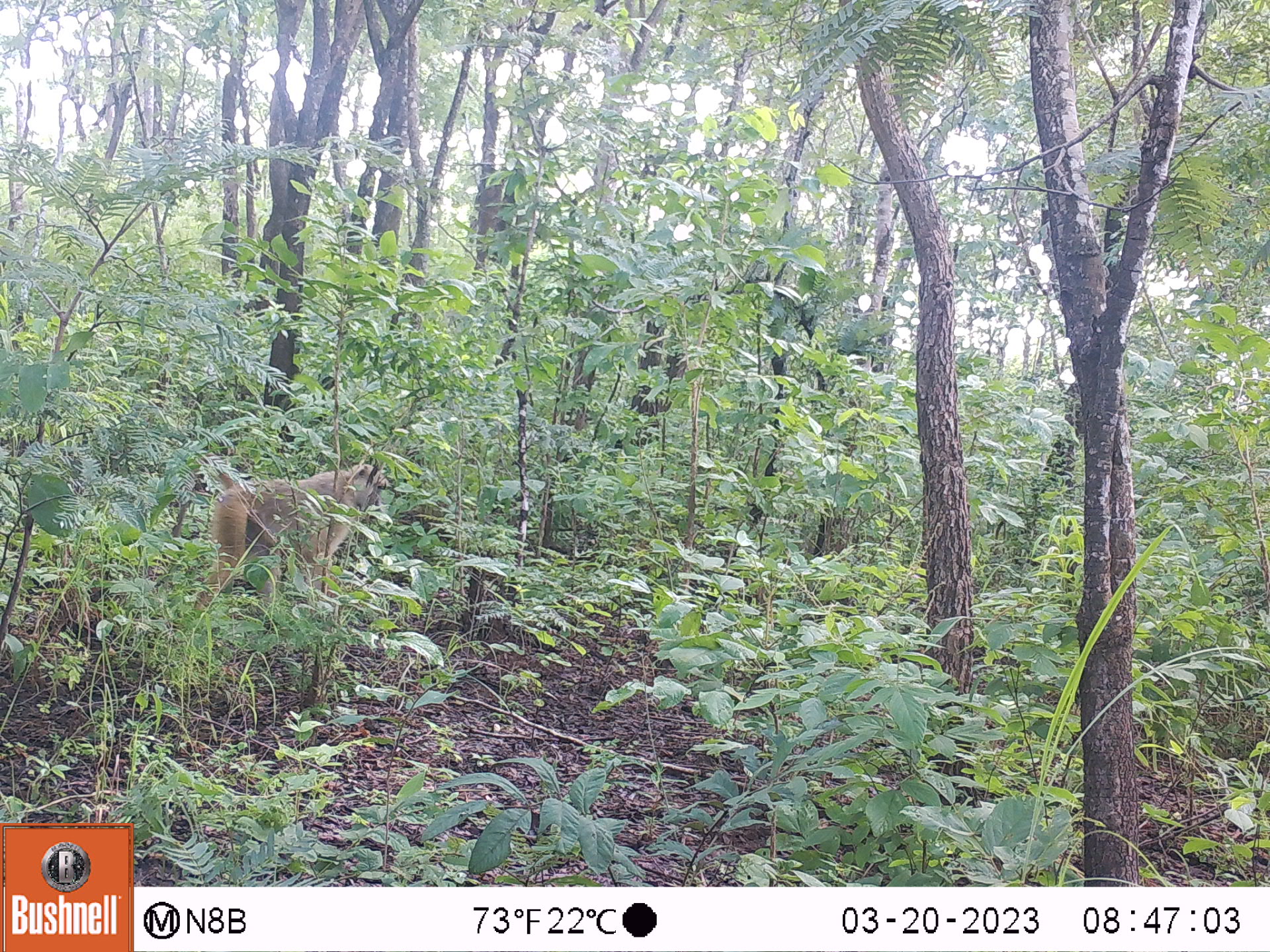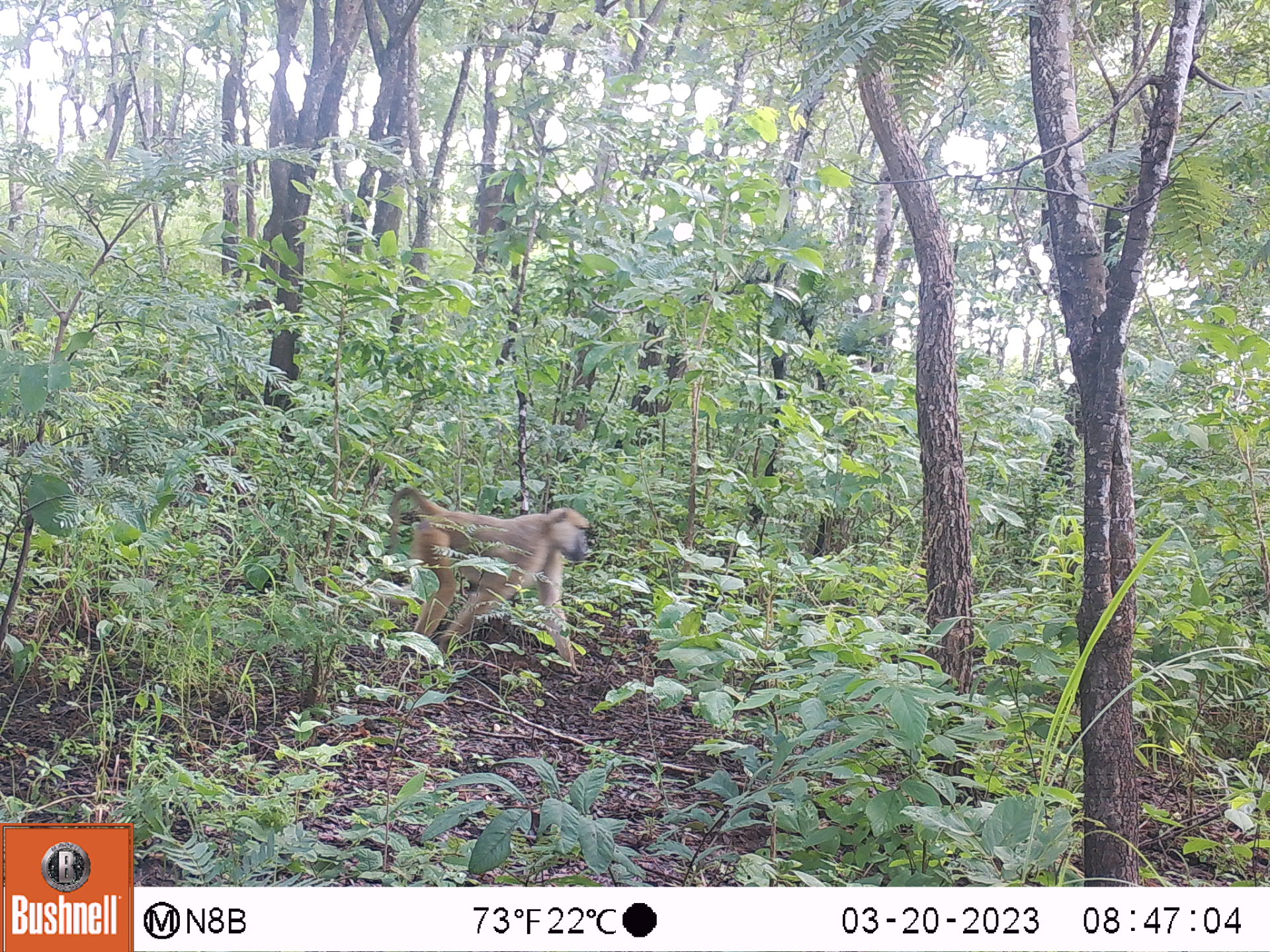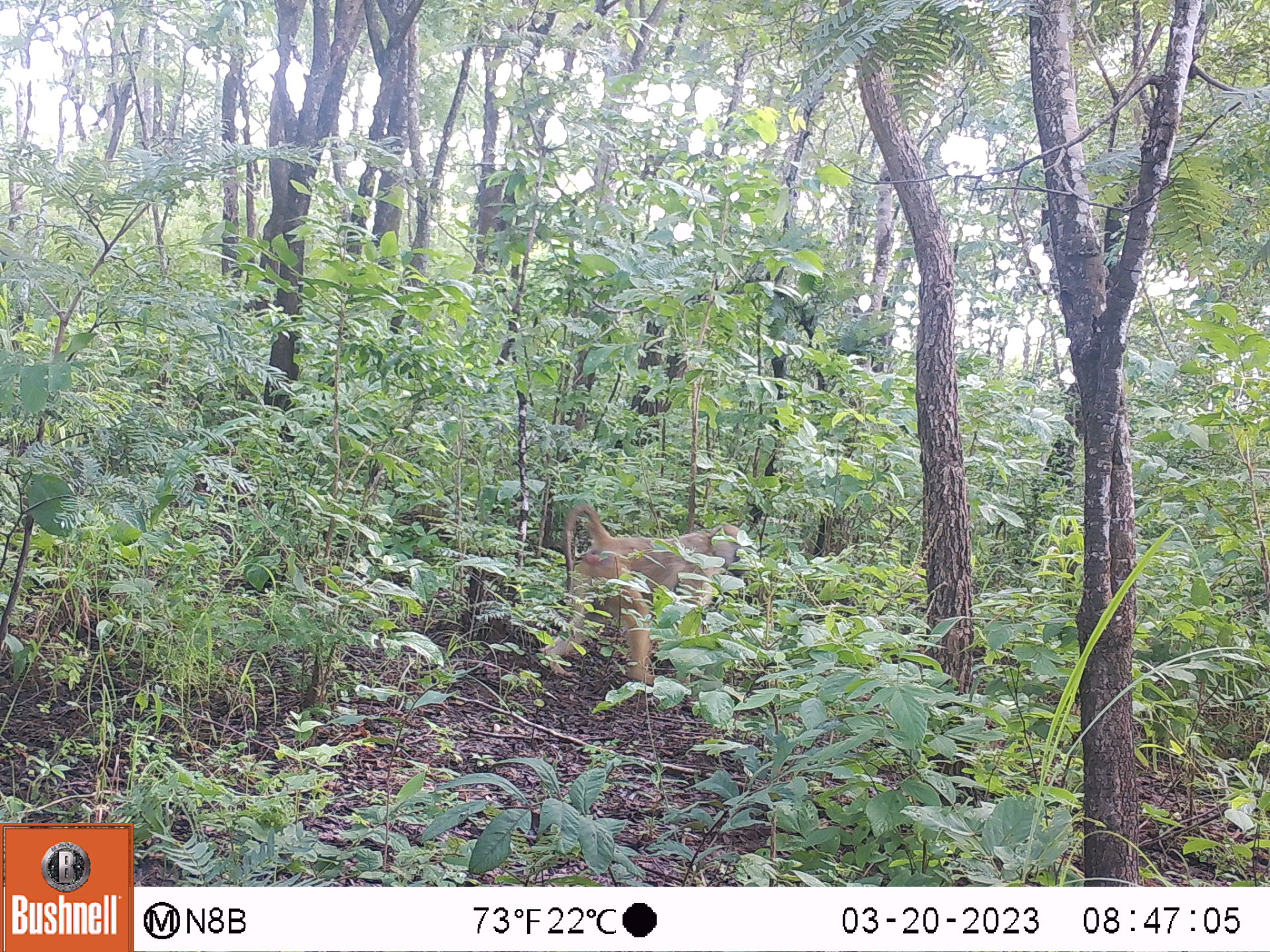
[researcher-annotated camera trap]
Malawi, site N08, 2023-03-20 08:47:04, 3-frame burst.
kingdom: Animalia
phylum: Chordata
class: Mammalia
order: Primates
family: Cercopithecidae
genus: Papio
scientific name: Papio cynocephalus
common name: yellow baboon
Yellow baboon (Papio cynocephalus), count 1.